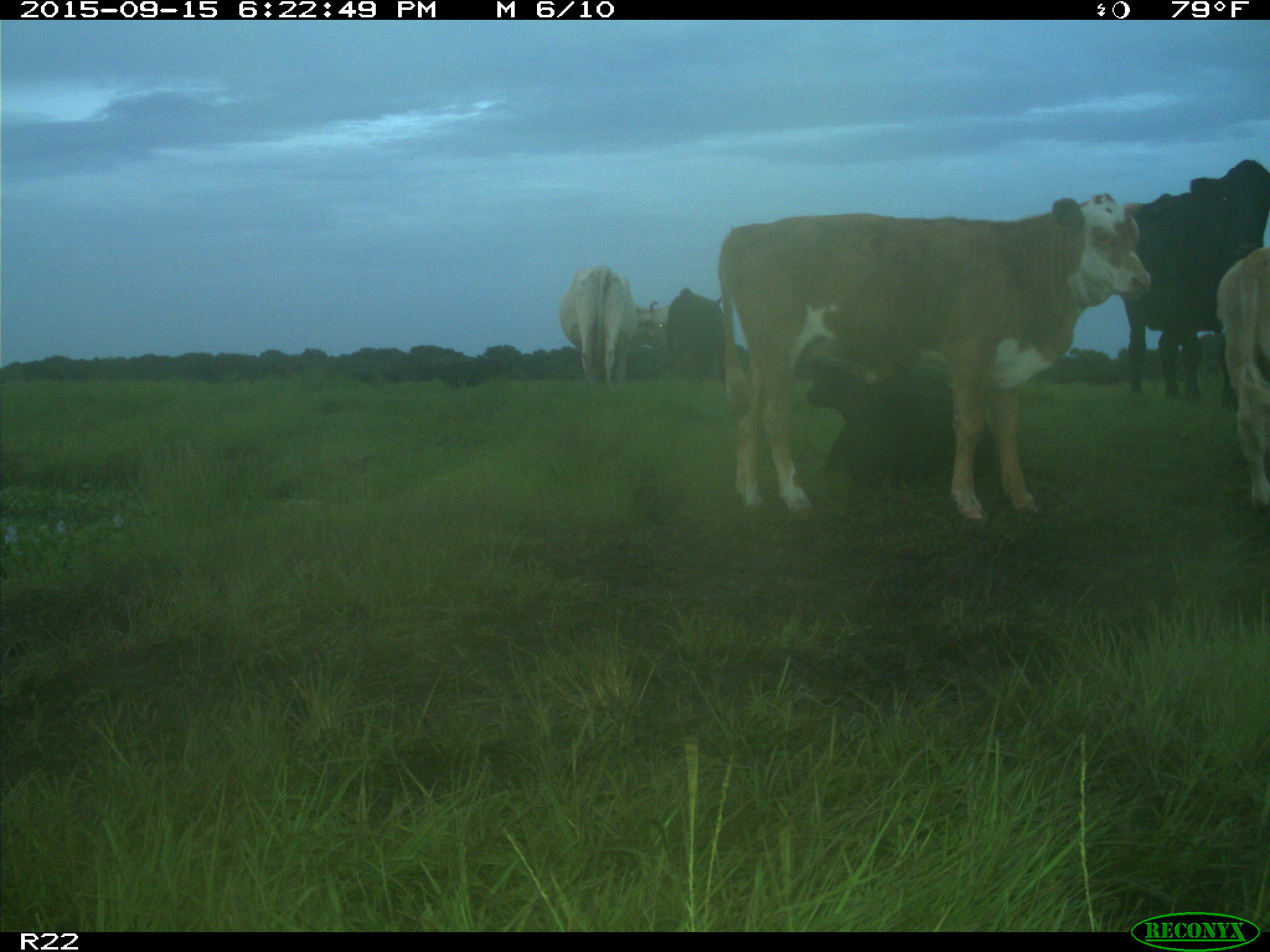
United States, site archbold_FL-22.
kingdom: Animalia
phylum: Chordata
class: Mammalia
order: Artiodactyla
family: Bovidae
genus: Bos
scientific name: Bos taurus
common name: domestic cow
Bos taurus (domestic cow).